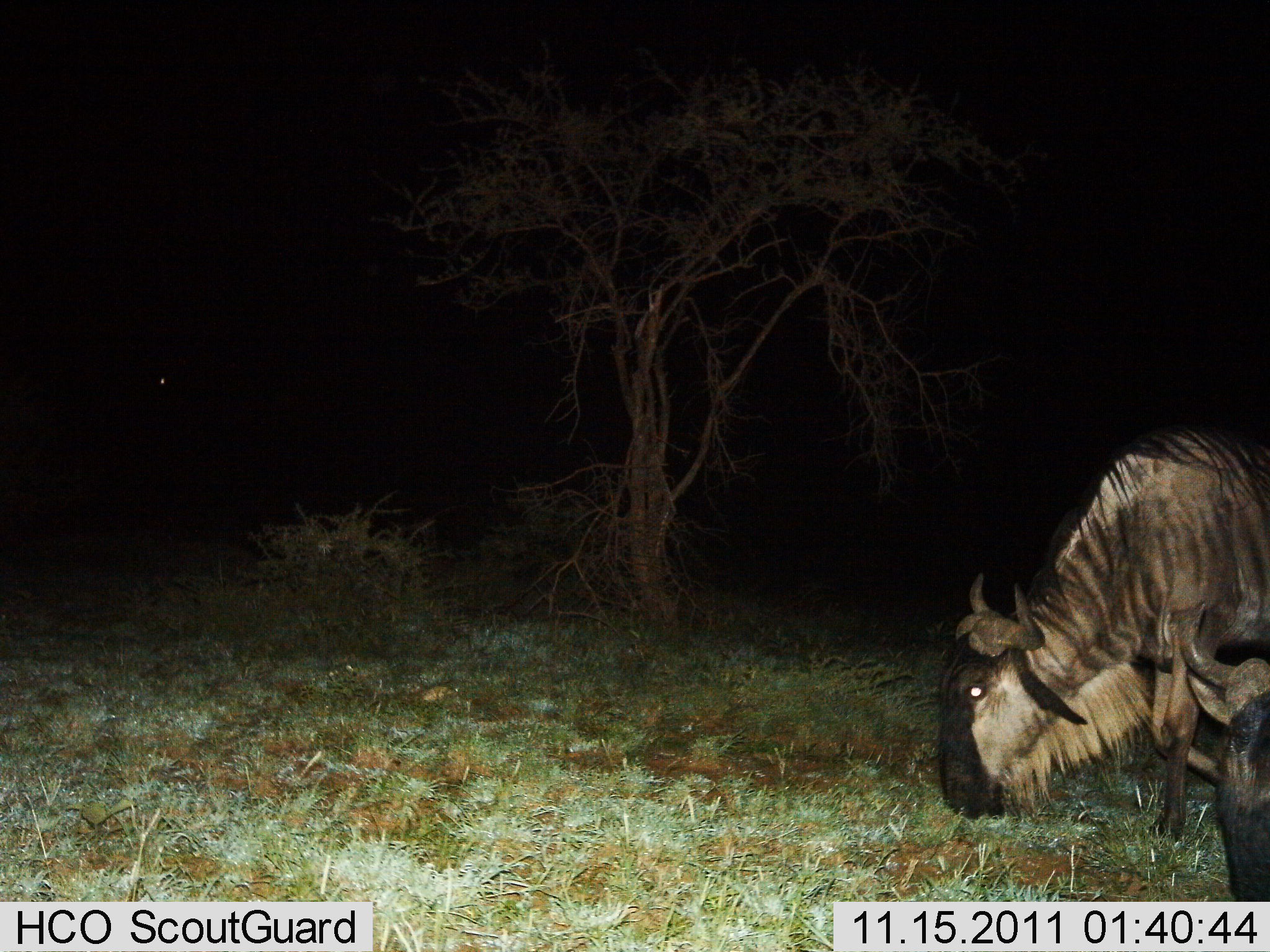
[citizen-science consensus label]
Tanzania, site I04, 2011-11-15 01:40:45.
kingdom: Animalia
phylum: Chordata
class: Mammalia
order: Artiodactyla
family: Bovidae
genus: Connochaetes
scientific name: Connochaetes taurinus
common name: blue wildebeest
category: wildebeest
Wildebeest (blue wildebeest) (Connochaetes taurinus), count 2. Behavior (volunteer vote fractions): standing 36%, resting 0%, moving 7%, interacting 0%. Young present (vote fraction): 0%. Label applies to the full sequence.